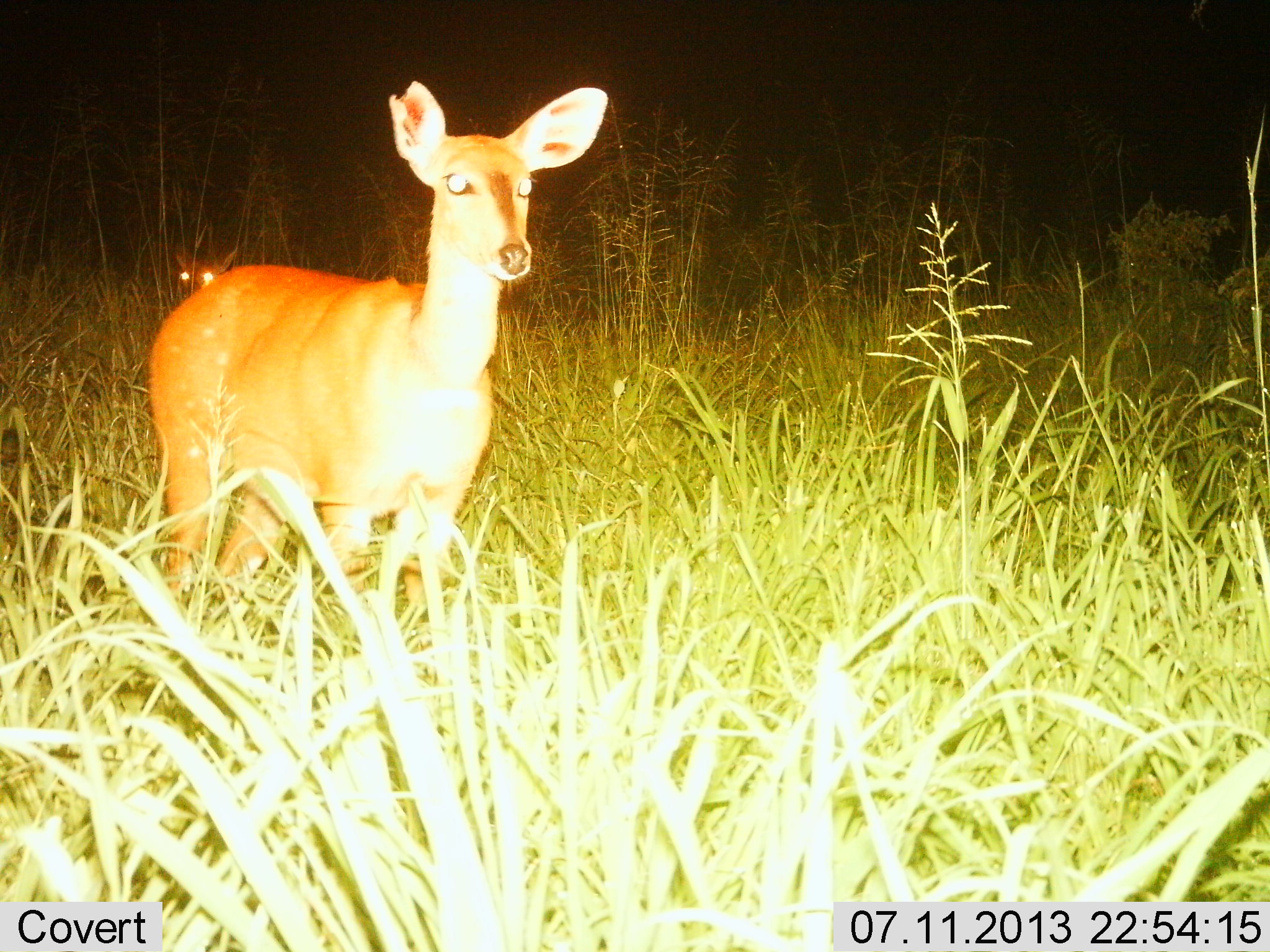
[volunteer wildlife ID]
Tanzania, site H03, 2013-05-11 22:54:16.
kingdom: Animalia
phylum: Chordata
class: Mammalia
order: Artiodactyla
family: Bovidae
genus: Redunca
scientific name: Redunca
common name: reedbuck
Reedbuck (Redunca), count 1. Behavior (volunteer vote fractions): standing 96%, resting 4%, moving 4%, interacting 0%. Young present (vote fraction): 4%. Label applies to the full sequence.